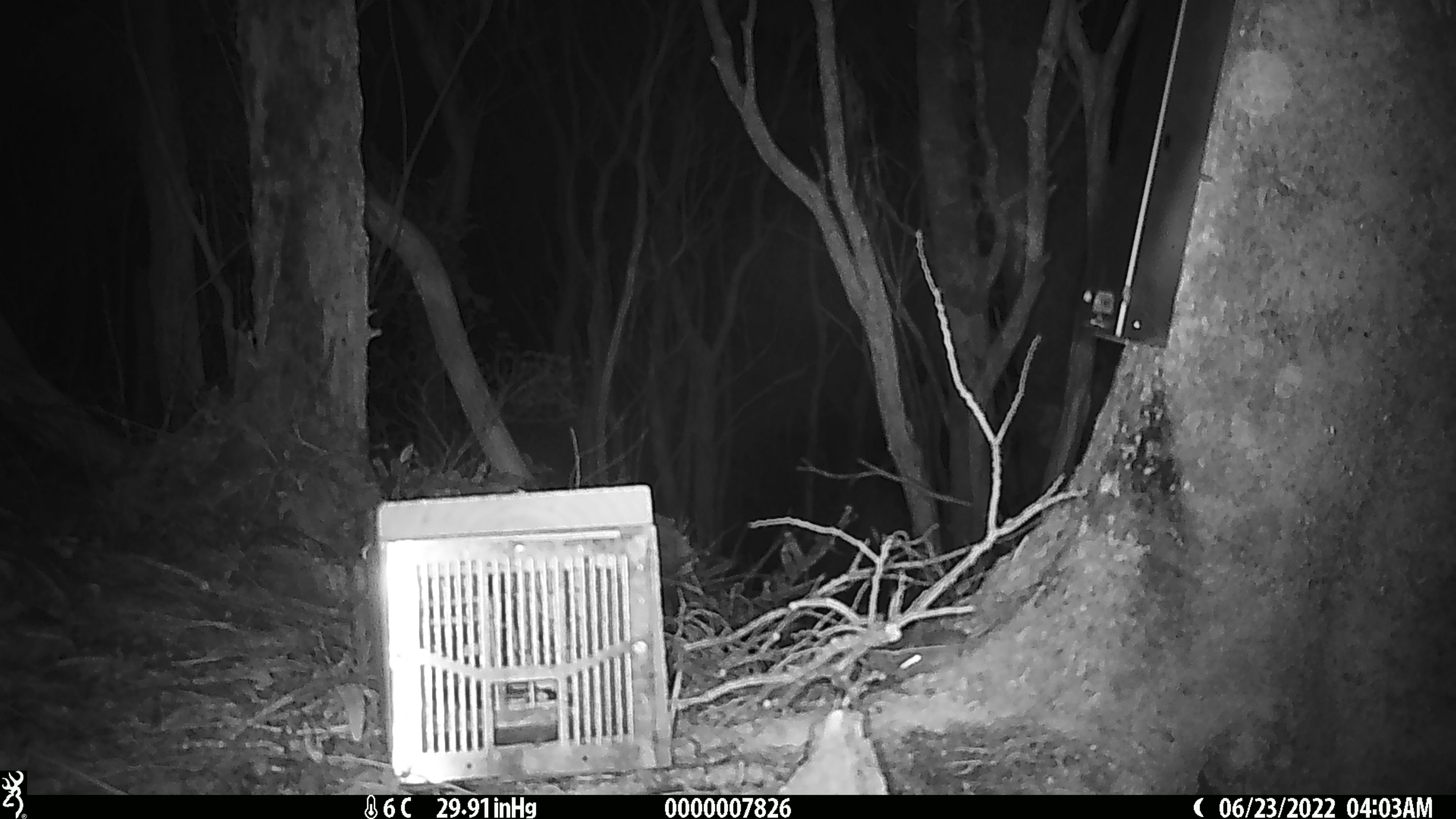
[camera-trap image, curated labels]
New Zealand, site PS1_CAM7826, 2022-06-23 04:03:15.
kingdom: Animalia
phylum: Chordata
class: Mammalia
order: Rodentia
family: Muridae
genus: Mus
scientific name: Mus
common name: mouse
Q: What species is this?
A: Mouse (Mus).